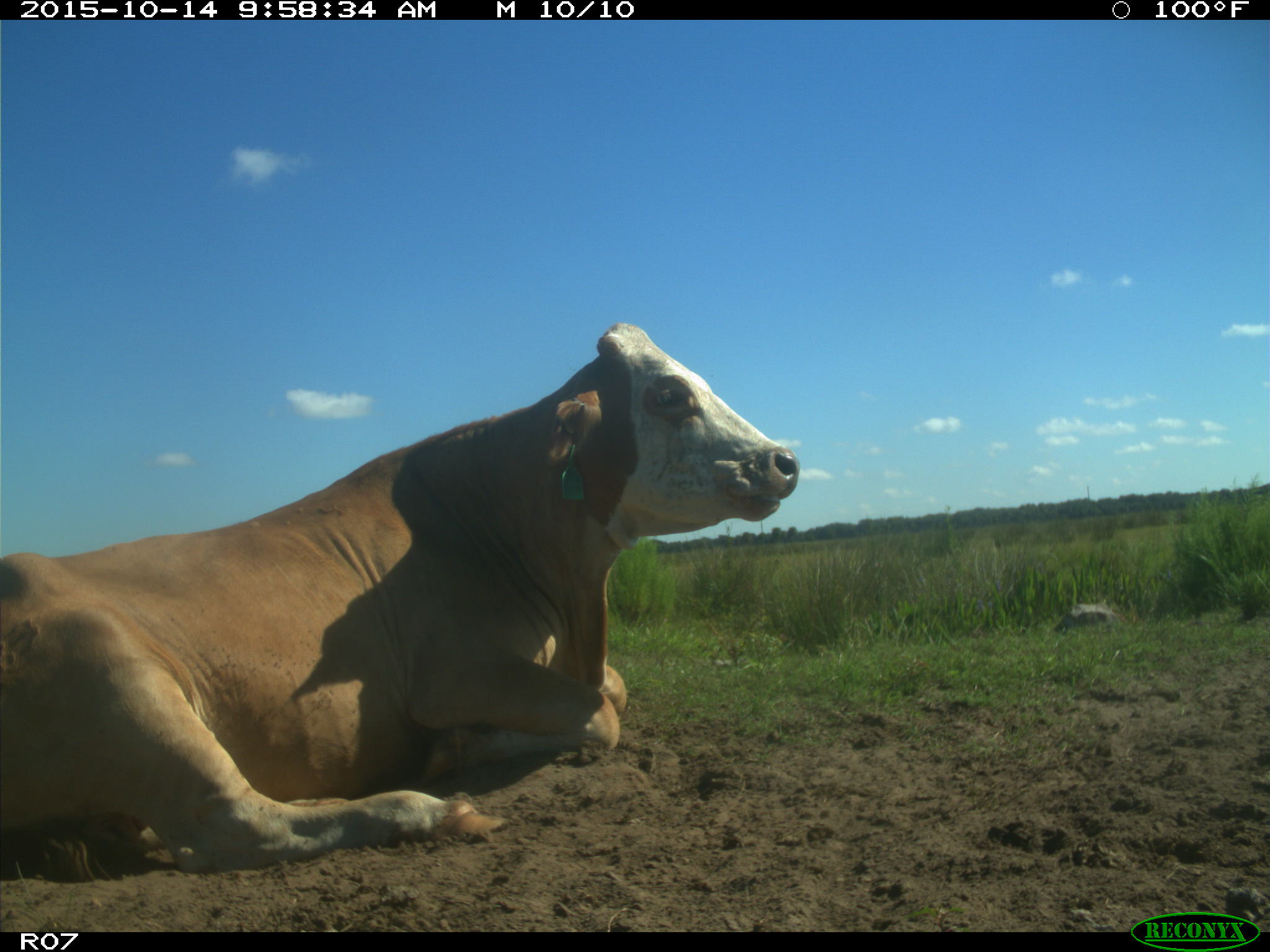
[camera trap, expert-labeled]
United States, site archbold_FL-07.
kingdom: Animalia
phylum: Chordata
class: Mammalia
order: Artiodactyla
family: Bovidae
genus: Bos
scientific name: Bos taurus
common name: domestic cow